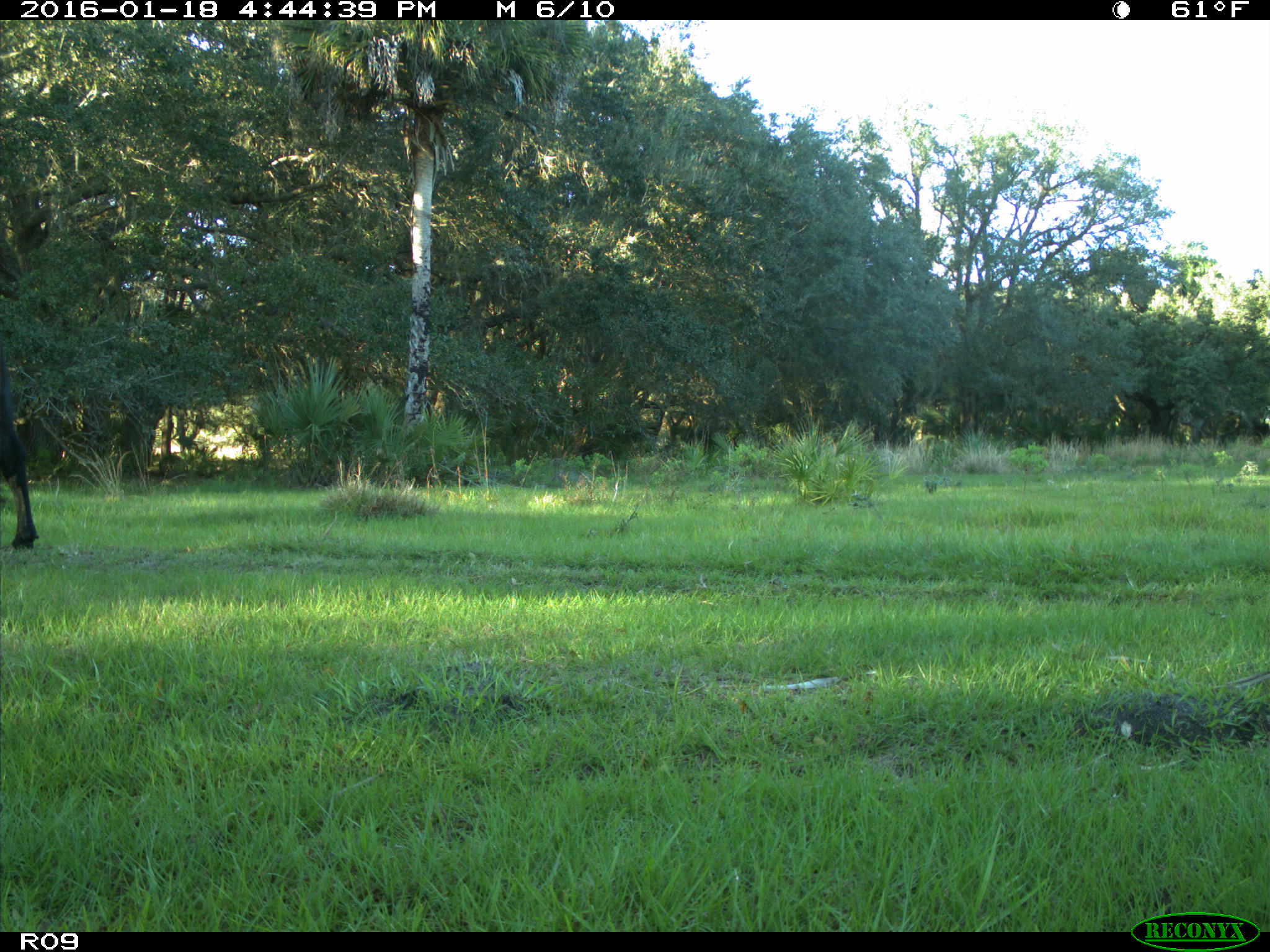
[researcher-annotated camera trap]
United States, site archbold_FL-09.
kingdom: Animalia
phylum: Chordata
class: Mammalia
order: Artiodactyla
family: Bovidae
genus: Bos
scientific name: Bos taurus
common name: domestic cow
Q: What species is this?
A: Bos taurus (domestic cow).